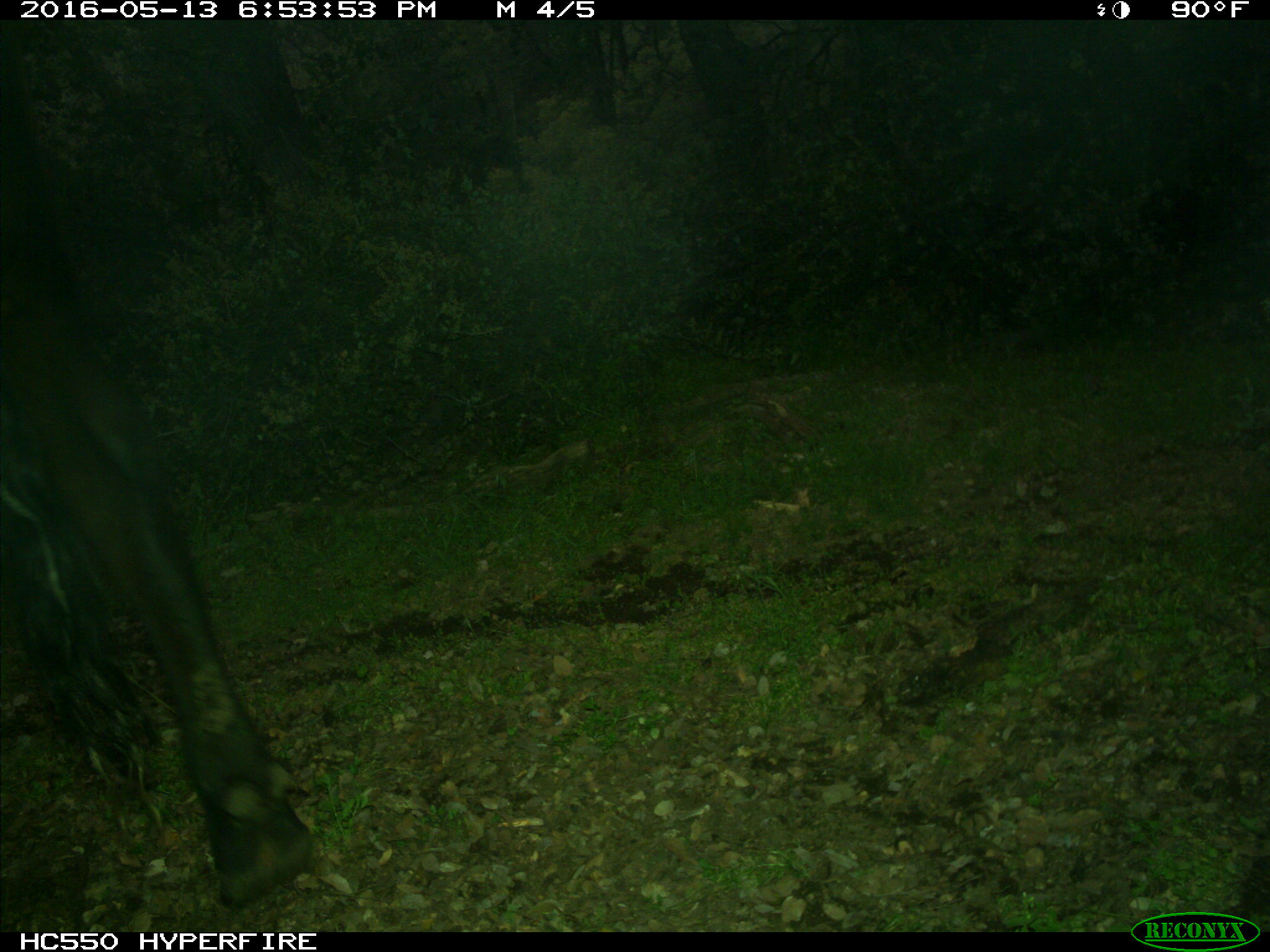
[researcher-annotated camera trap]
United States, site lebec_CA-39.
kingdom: Animalia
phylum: Chordata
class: Mammalia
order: Artiodactyla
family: Bovidae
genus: Bos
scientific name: Bos taurus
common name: domestic cow